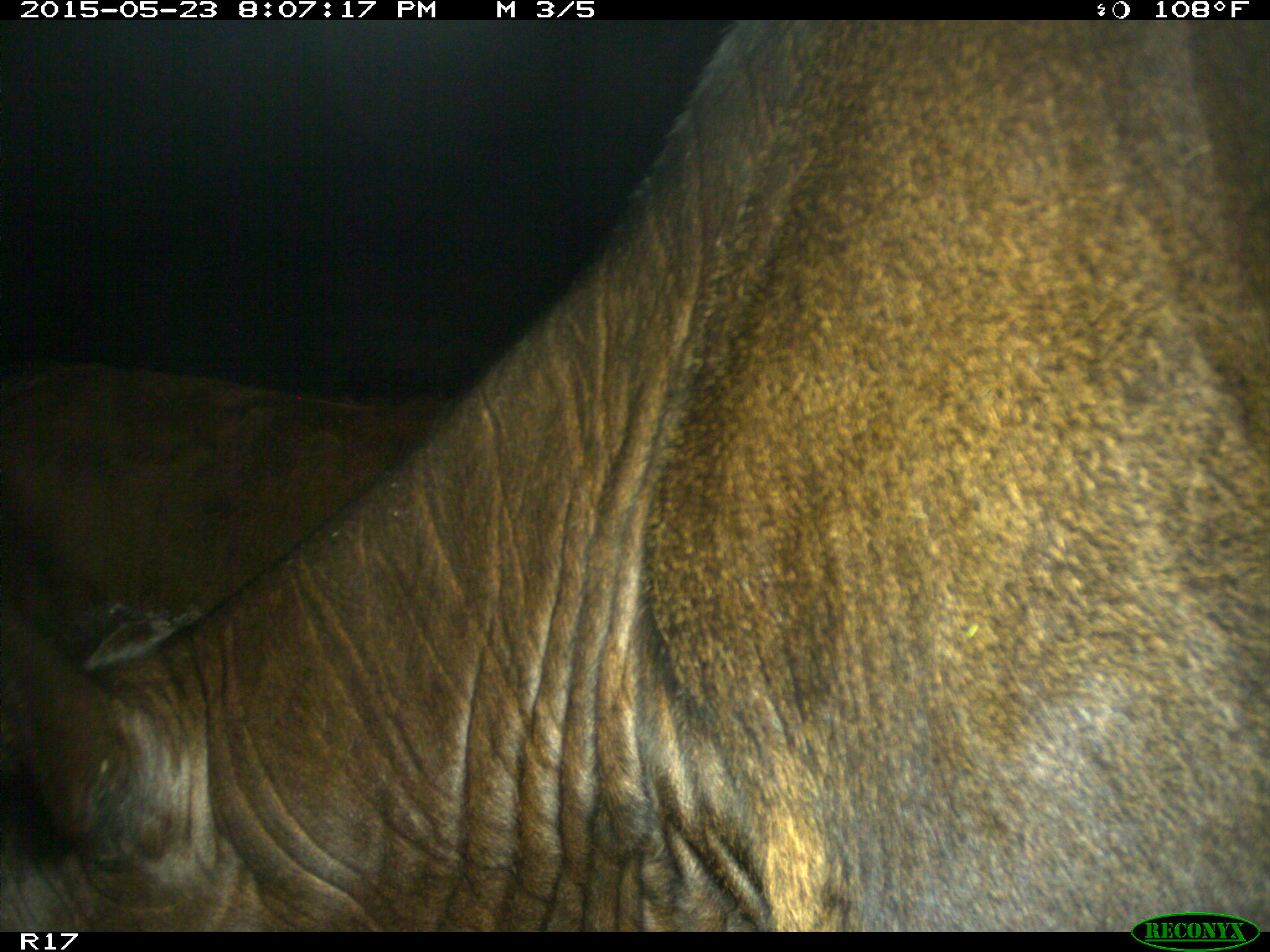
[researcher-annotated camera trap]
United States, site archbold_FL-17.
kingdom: Animalia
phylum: Chordata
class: Mammalia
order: Artiodactyla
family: Bovidae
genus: Bos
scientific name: Bos taurus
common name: domestic cow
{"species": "Bos taurus (domestic cow)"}